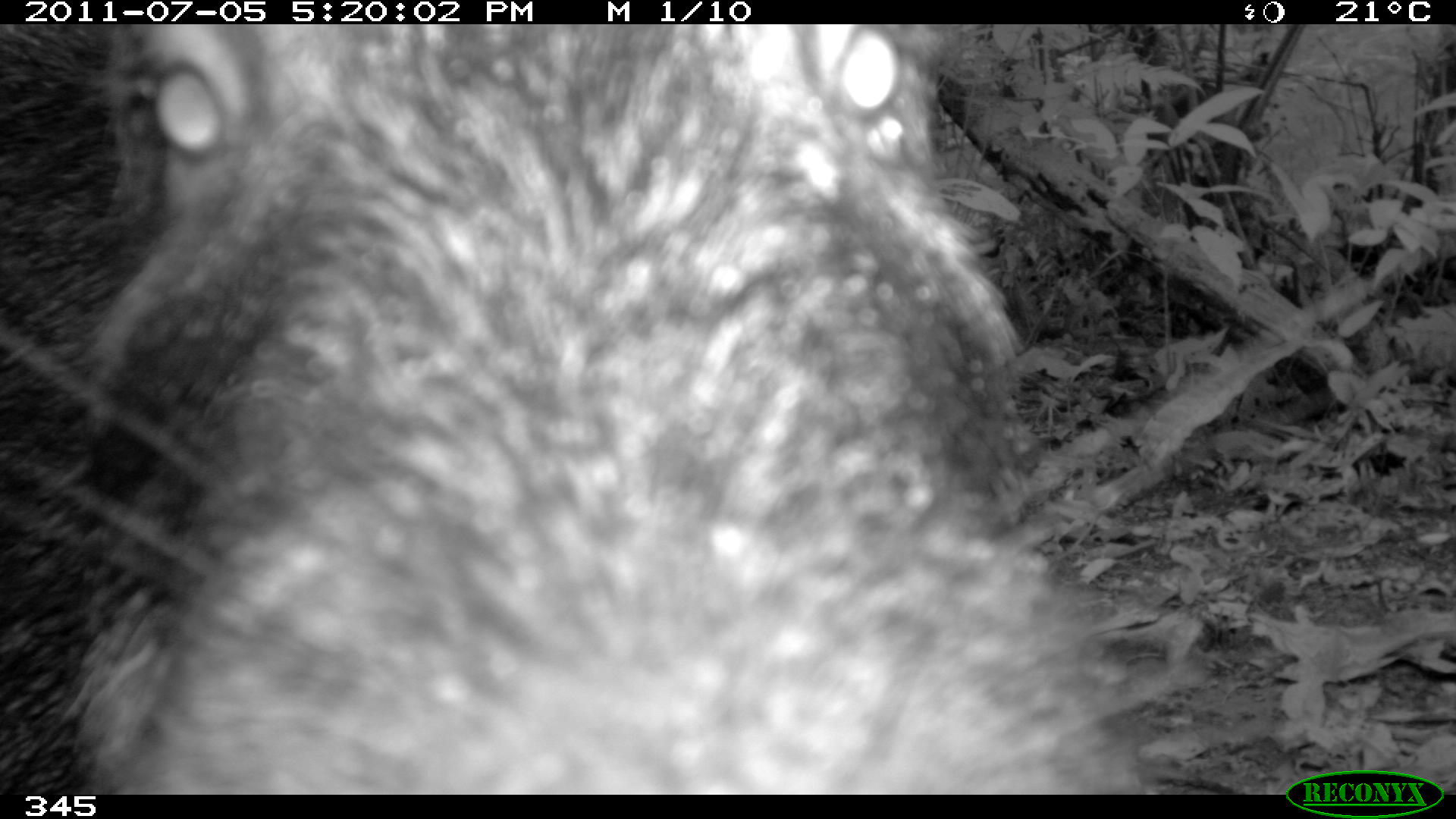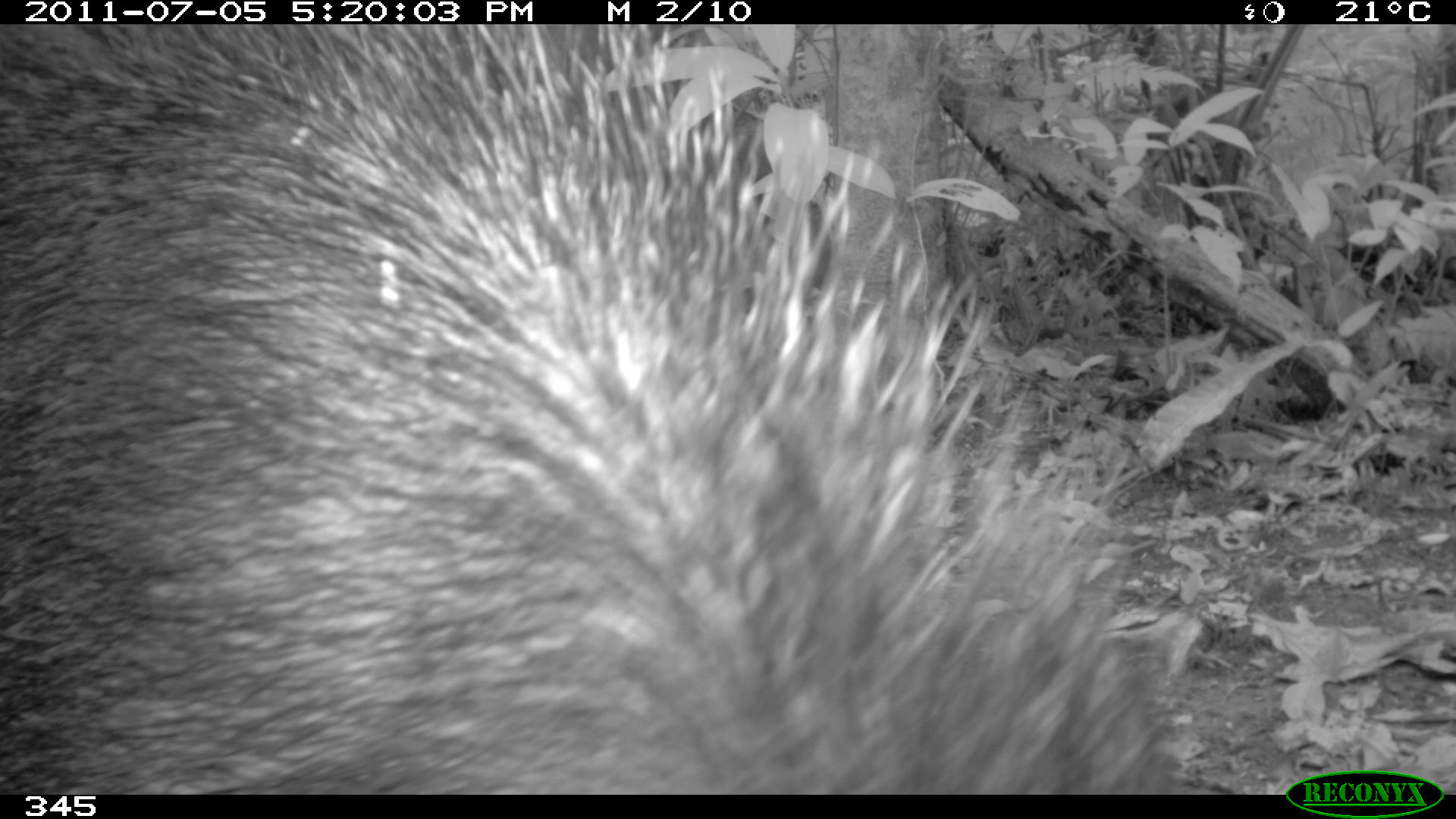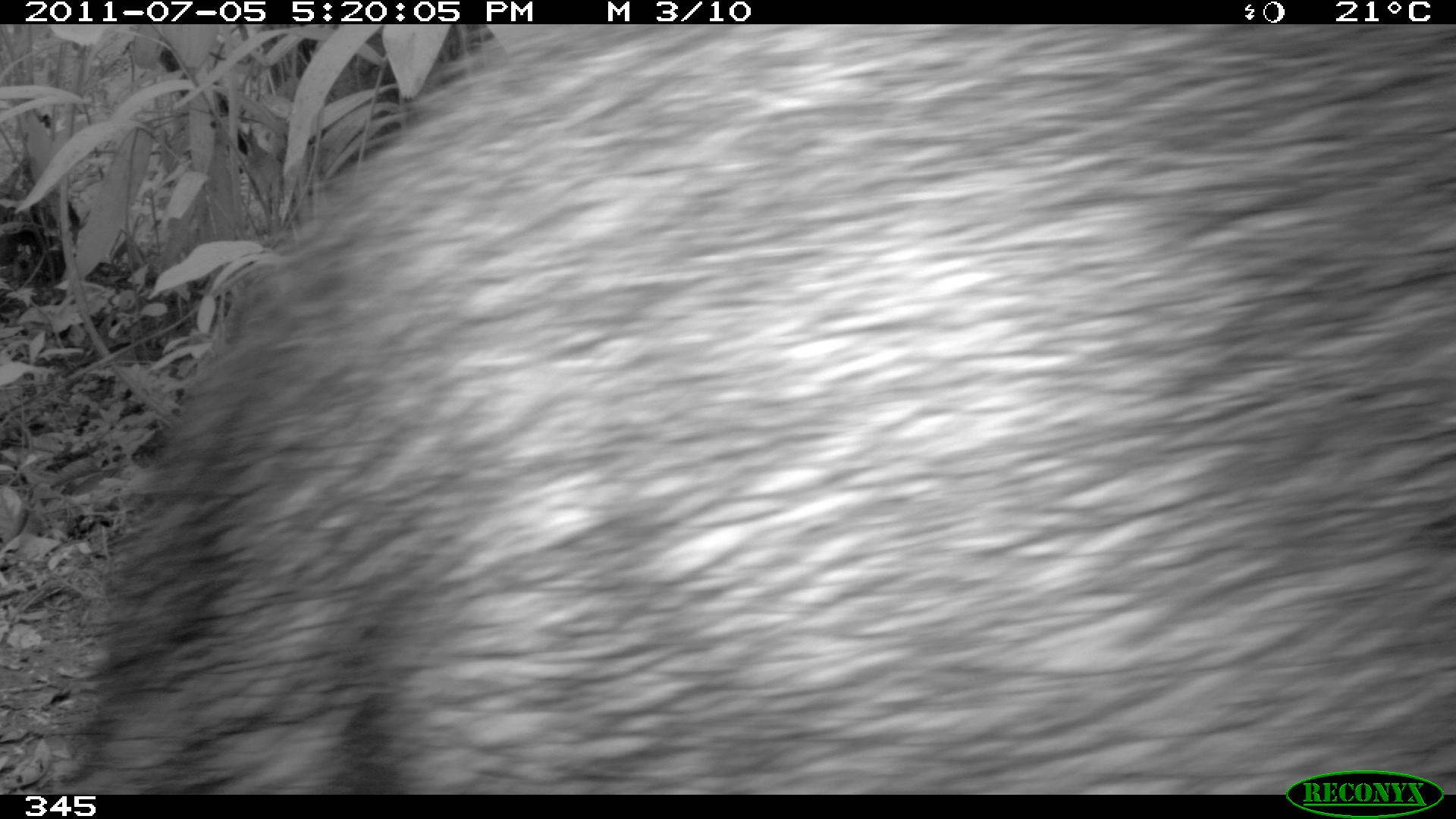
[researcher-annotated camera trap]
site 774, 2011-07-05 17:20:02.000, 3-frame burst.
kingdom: Animalia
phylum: Chordata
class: Mammalia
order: Artiodactyla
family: Tayassuidae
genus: Tayassu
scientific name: Tayassu pecari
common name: white-lipped peccary